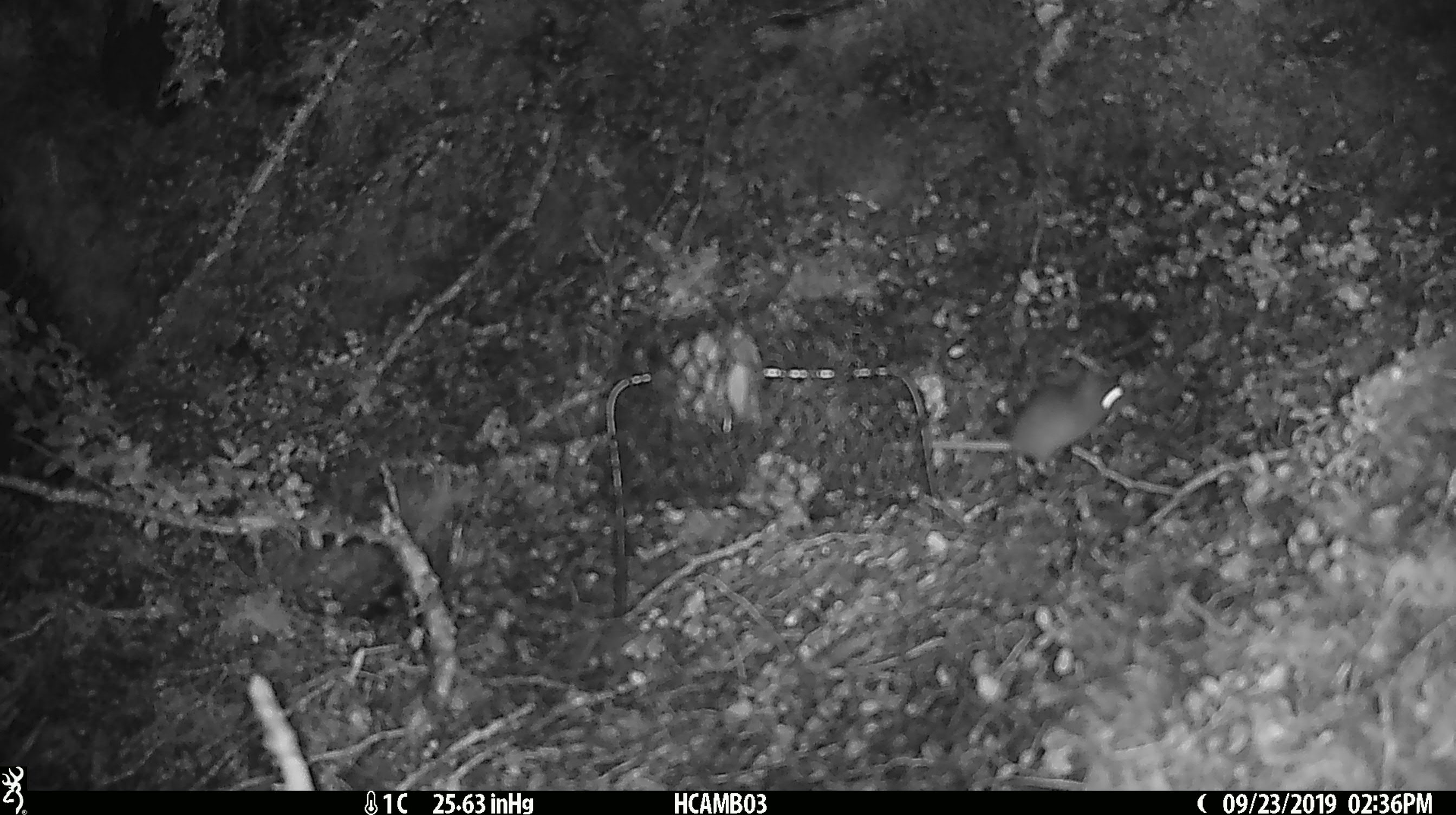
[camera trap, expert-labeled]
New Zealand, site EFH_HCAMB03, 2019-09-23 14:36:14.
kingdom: Animalia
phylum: Chordata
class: Mammalia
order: Rodentia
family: Muridae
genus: Mus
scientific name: Mus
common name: mouse